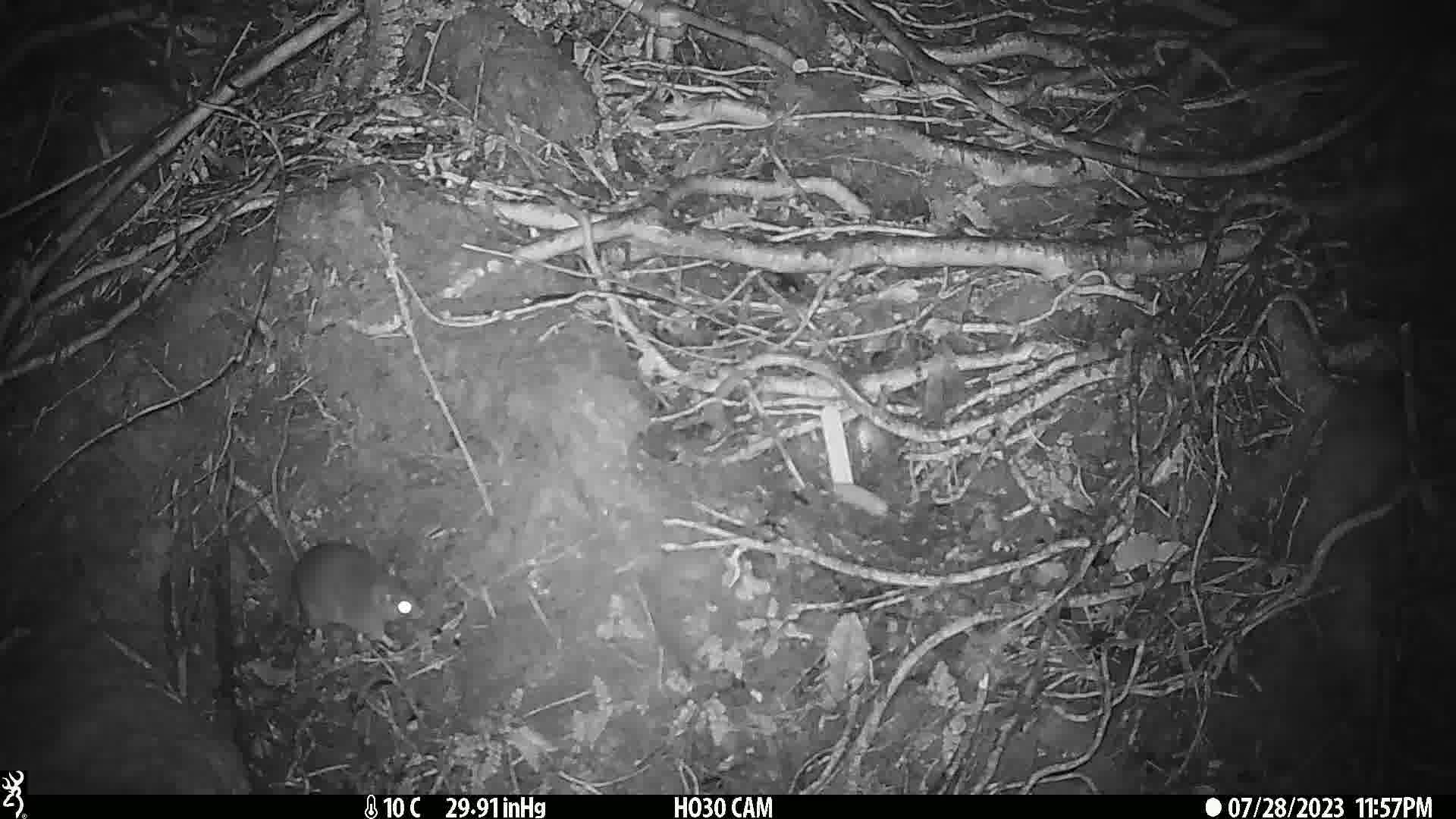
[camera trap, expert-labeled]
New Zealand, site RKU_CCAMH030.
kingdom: Animalia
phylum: Chordata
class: Mammalia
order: Rodentia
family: Muridae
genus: Rattus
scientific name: Rattus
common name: rat